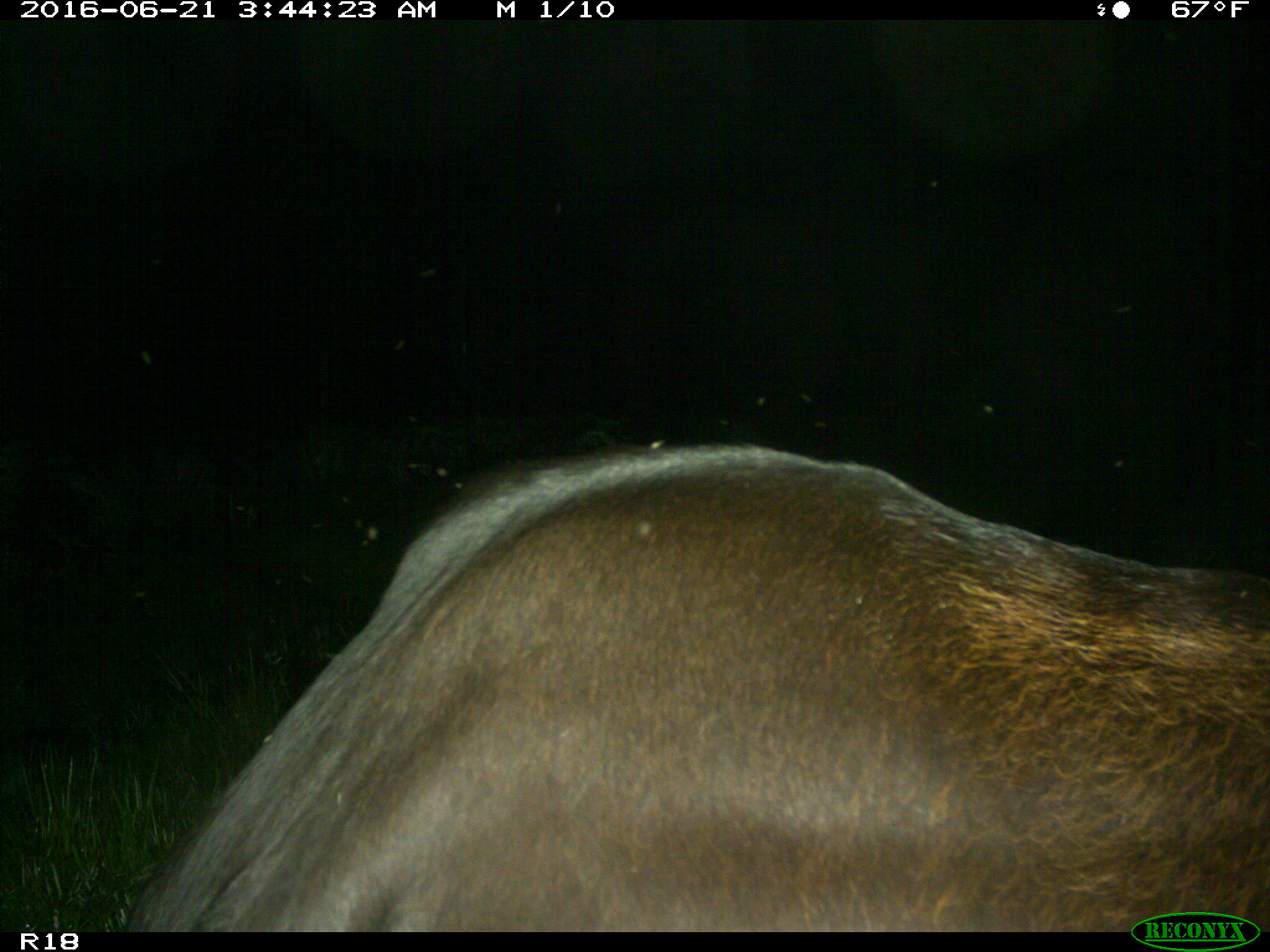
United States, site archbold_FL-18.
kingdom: Animalia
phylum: Chordata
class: Mammalia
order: Artiodactyla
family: Bovidae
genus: Bos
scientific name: Bos taurus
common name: domestic cow